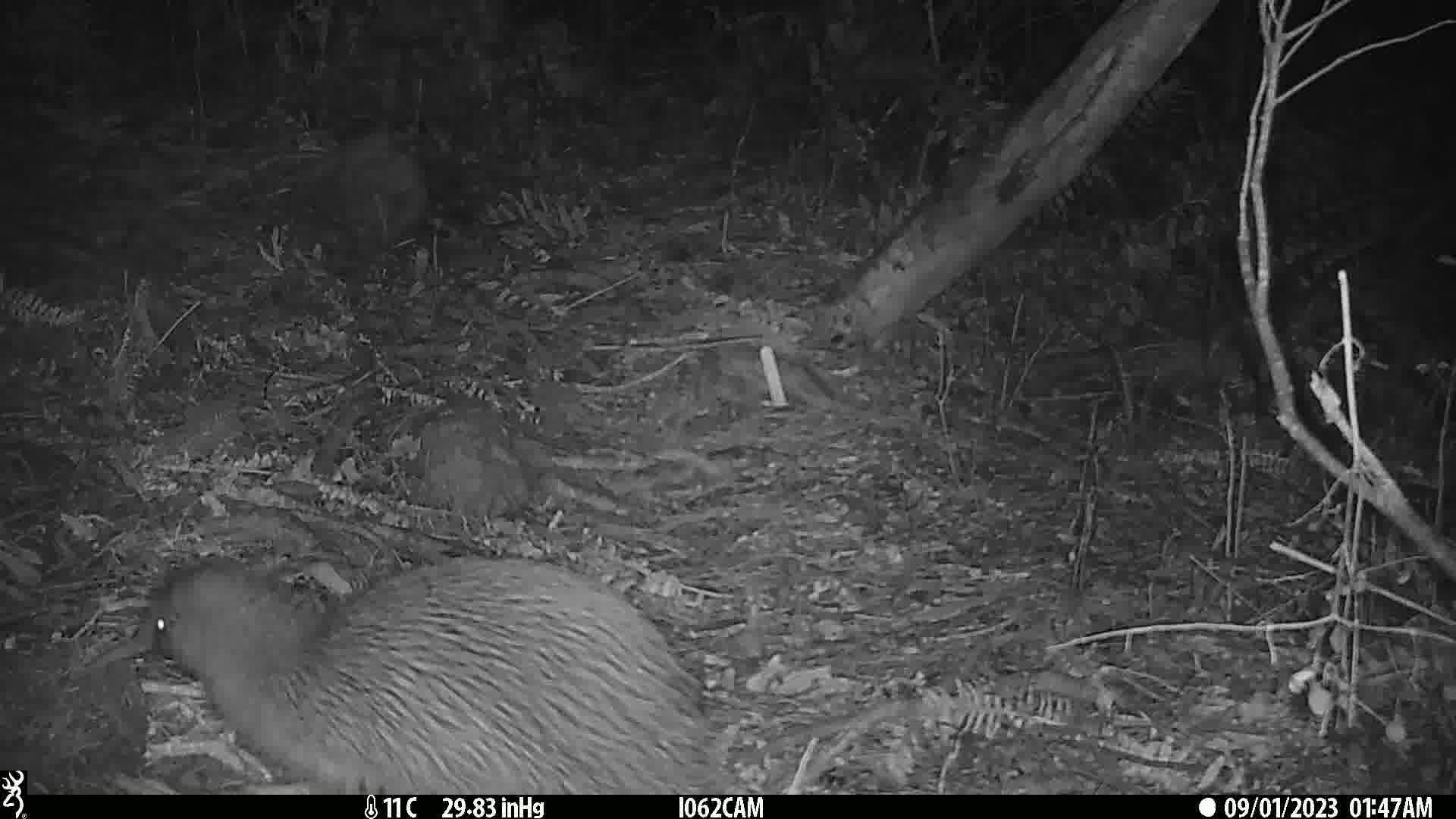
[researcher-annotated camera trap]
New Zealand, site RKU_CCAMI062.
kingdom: Animalia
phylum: Chordata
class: Aves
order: Apterygiformes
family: Apterygidae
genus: Apteryx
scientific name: Apteryx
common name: kiwi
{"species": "kiwi (Apteryx)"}